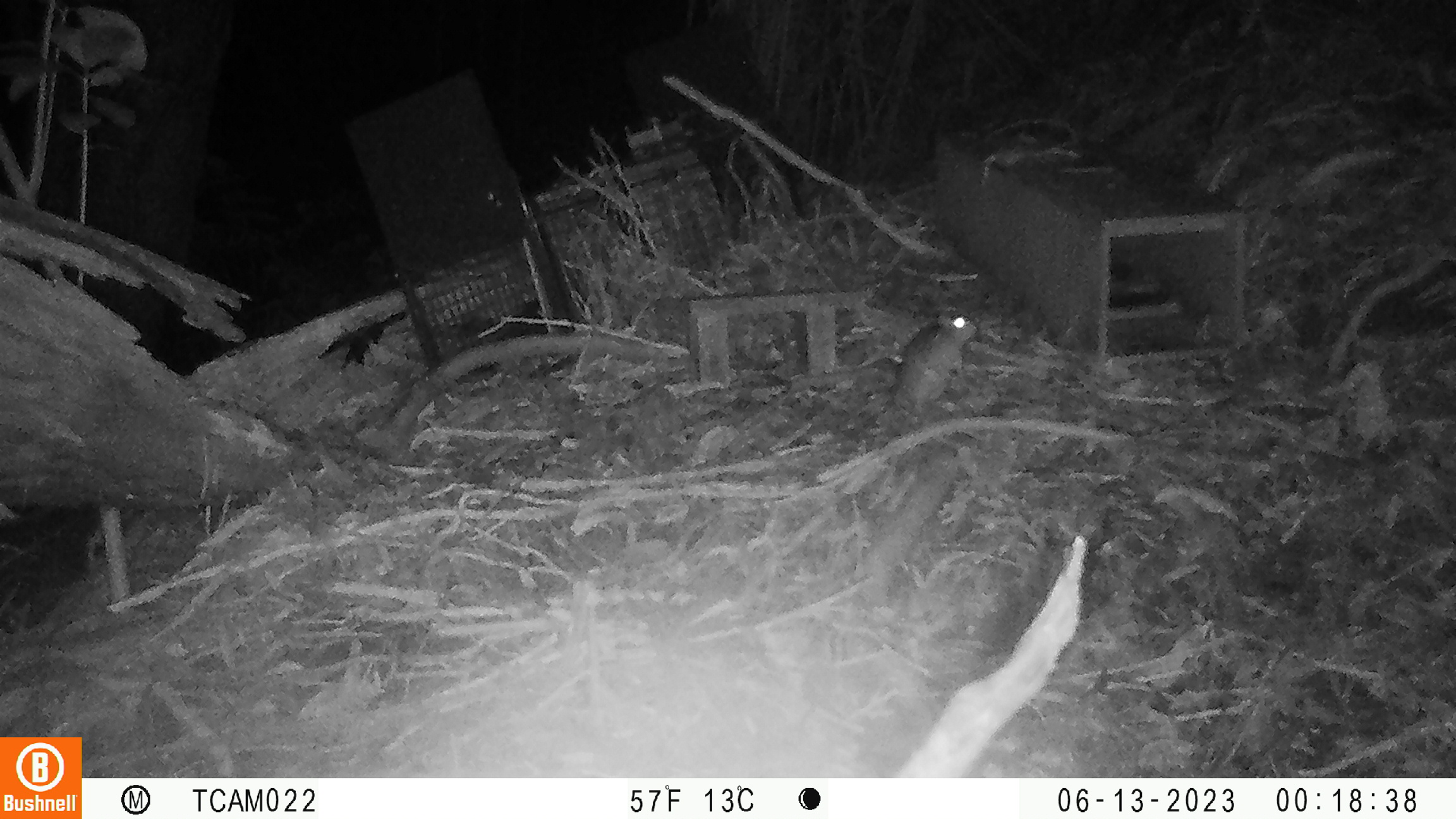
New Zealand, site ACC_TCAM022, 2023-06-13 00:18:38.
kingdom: Animalia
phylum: Chordata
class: Mammalia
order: Rodentia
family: Muridae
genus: Rattus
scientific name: Rattus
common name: rat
Rat (Rattus).